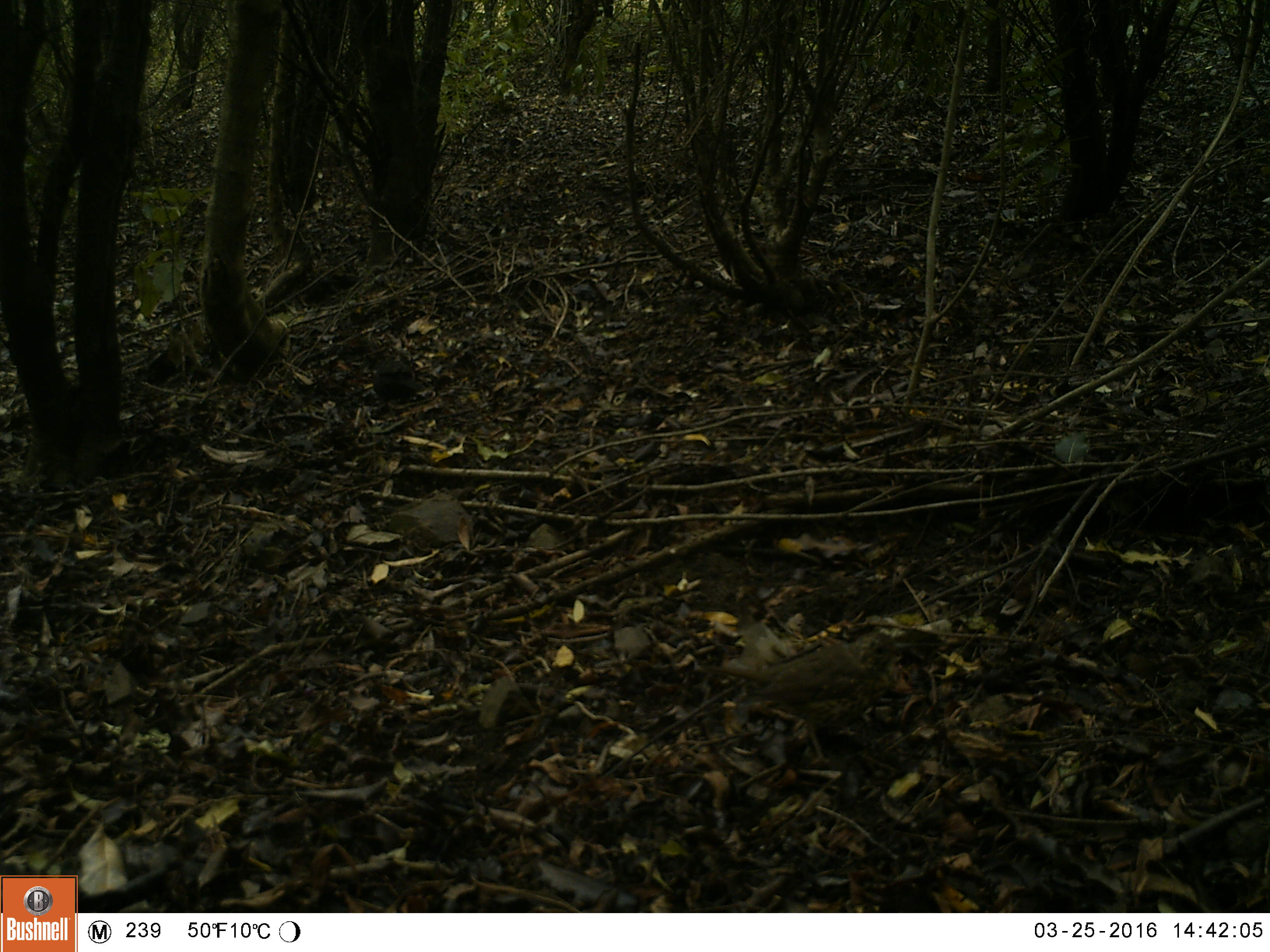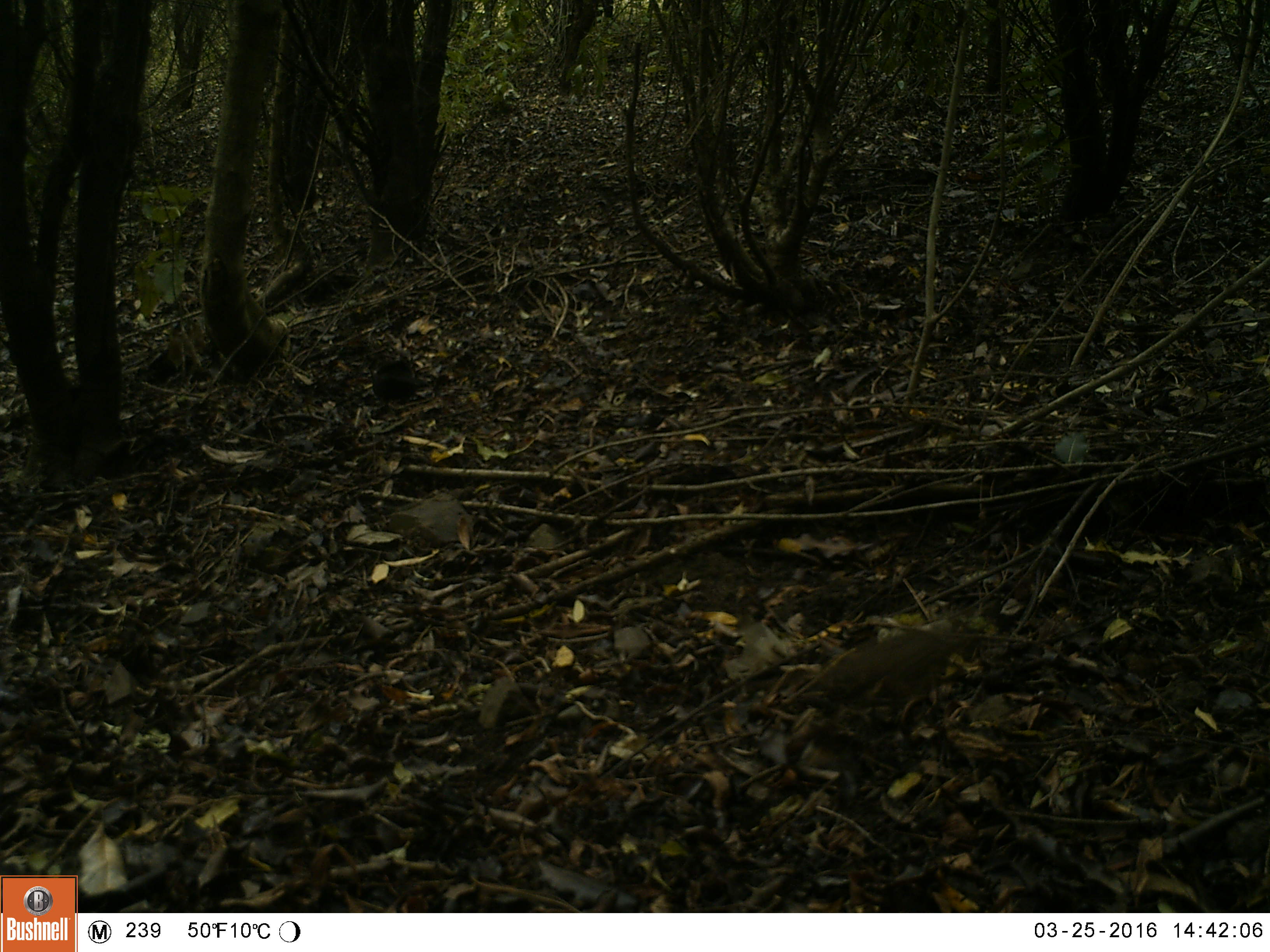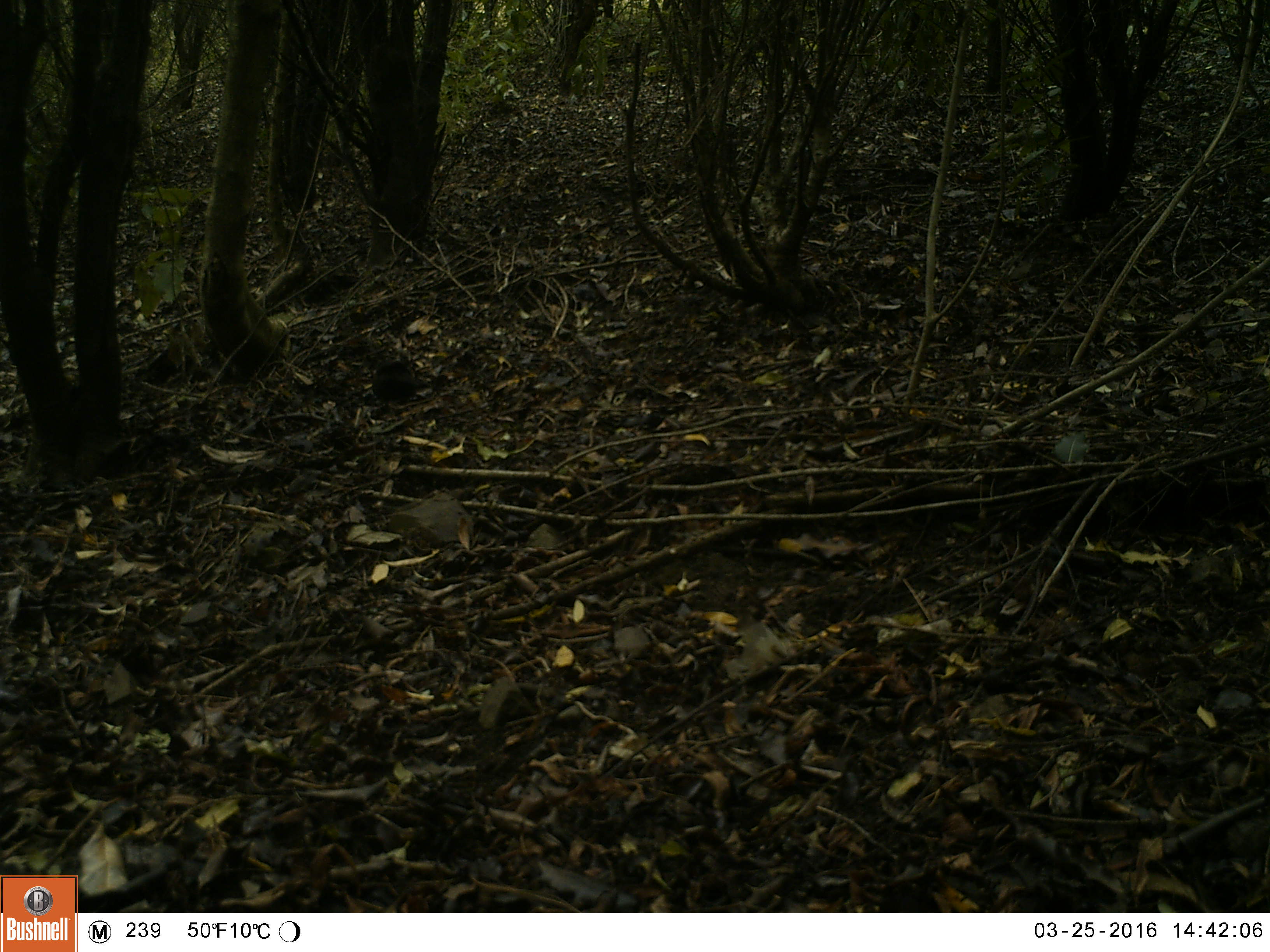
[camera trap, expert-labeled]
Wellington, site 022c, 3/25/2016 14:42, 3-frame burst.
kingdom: Animalia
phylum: Chordata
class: Aves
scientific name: Aves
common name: bird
Bird (Aves).